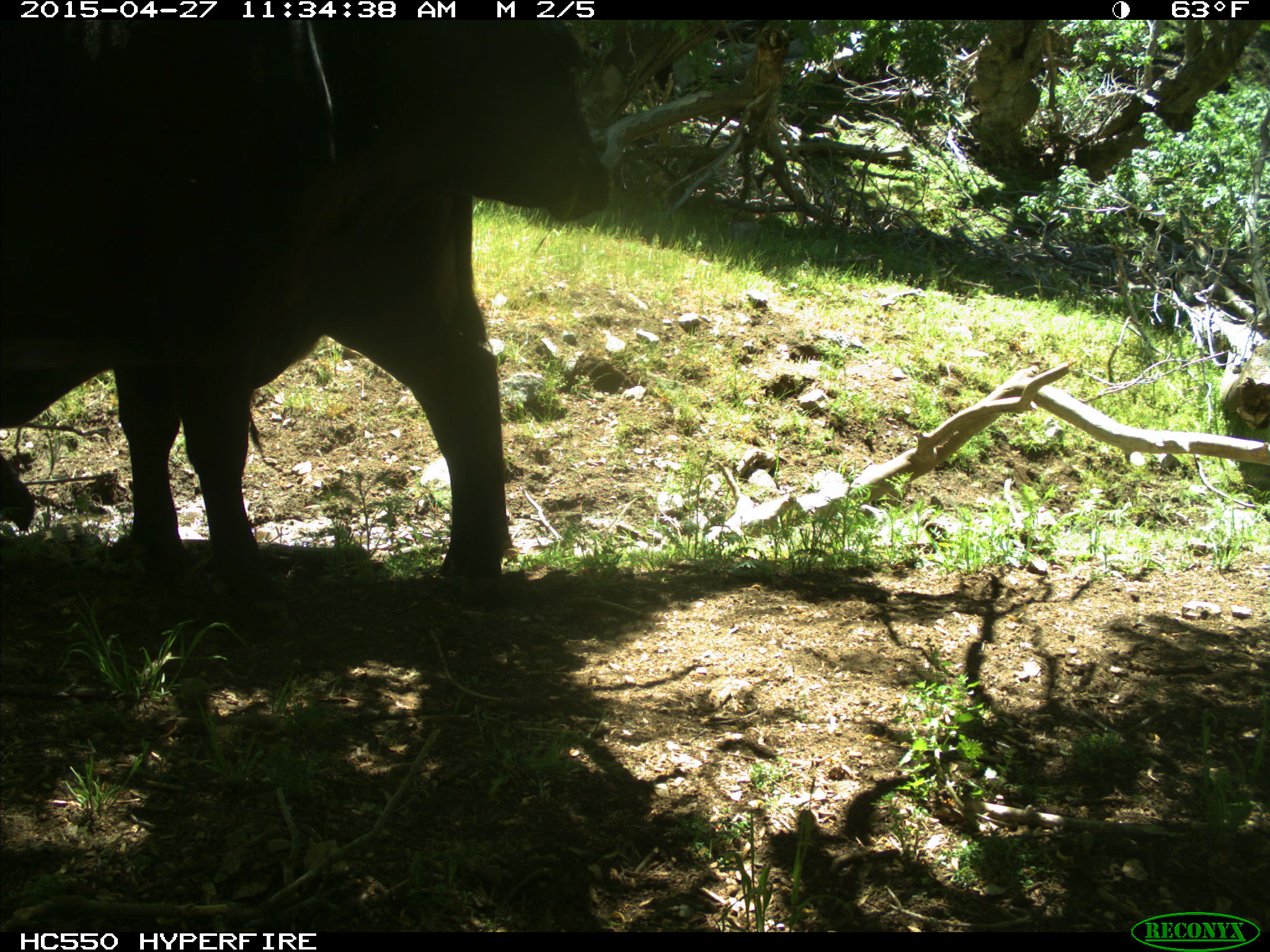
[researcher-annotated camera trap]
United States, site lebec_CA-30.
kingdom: Animalia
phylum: Chordata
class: Mammalia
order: Artiodactyla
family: Bovidae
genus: Bos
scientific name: Bos taurus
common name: domestic cow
Bos taurus (domestic cow).